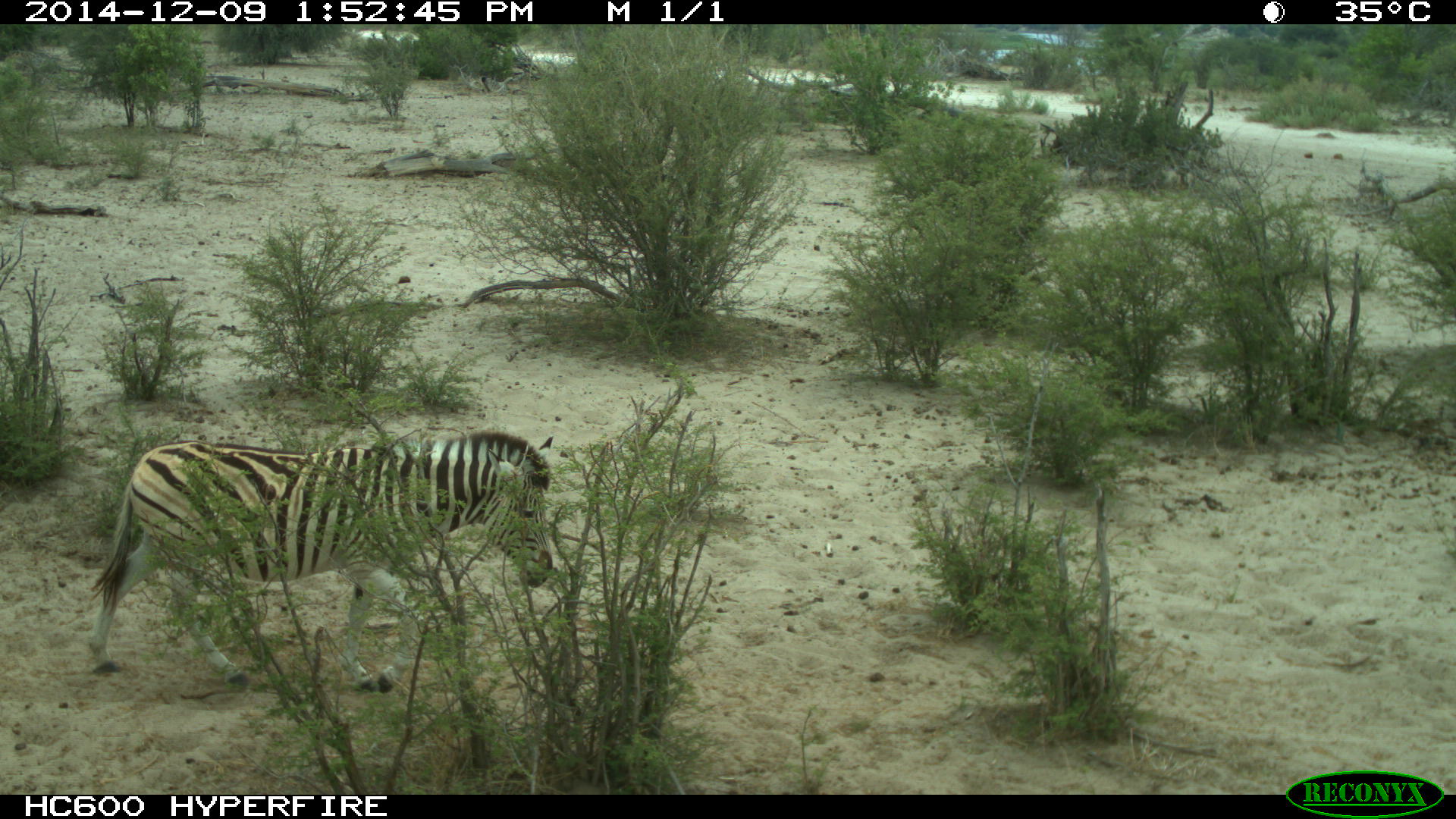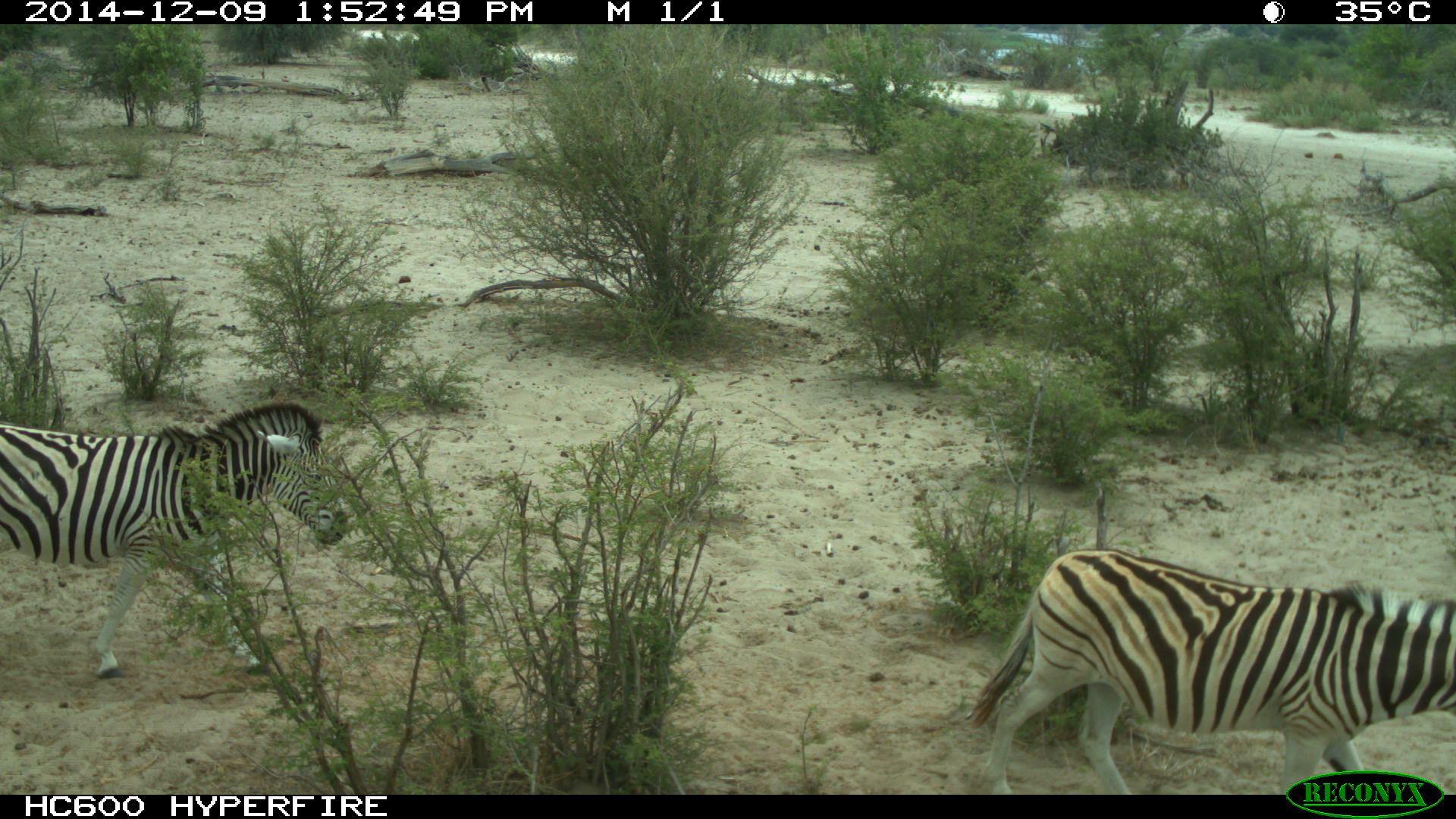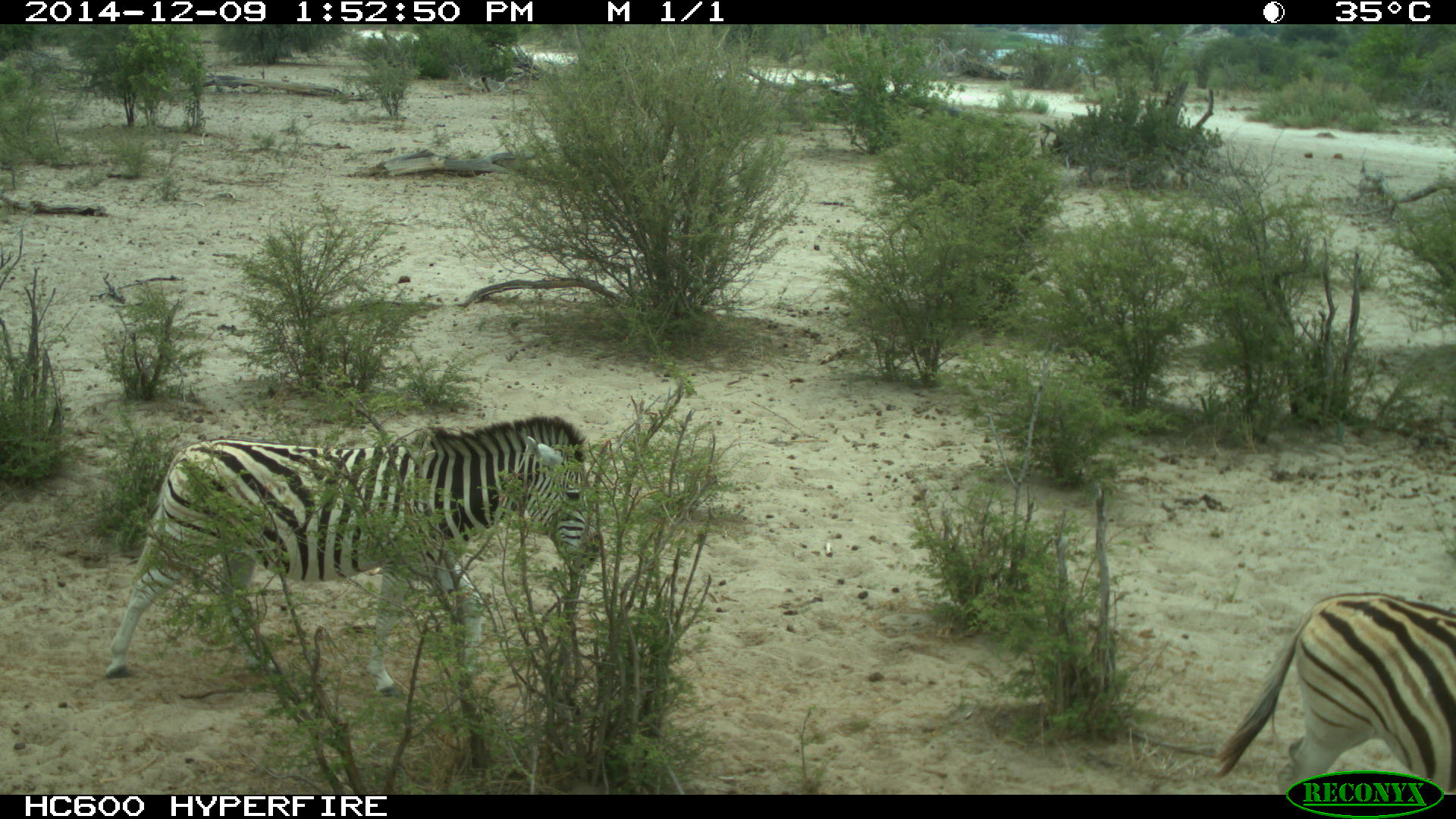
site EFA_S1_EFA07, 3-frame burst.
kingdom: Animalia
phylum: Chordata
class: Mammalia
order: Perissodactyla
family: Equidae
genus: Equus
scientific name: Equus quagga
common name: plains zebra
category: zebraplains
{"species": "zebraplains (plains zebra) (Equus quagga)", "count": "2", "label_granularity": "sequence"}